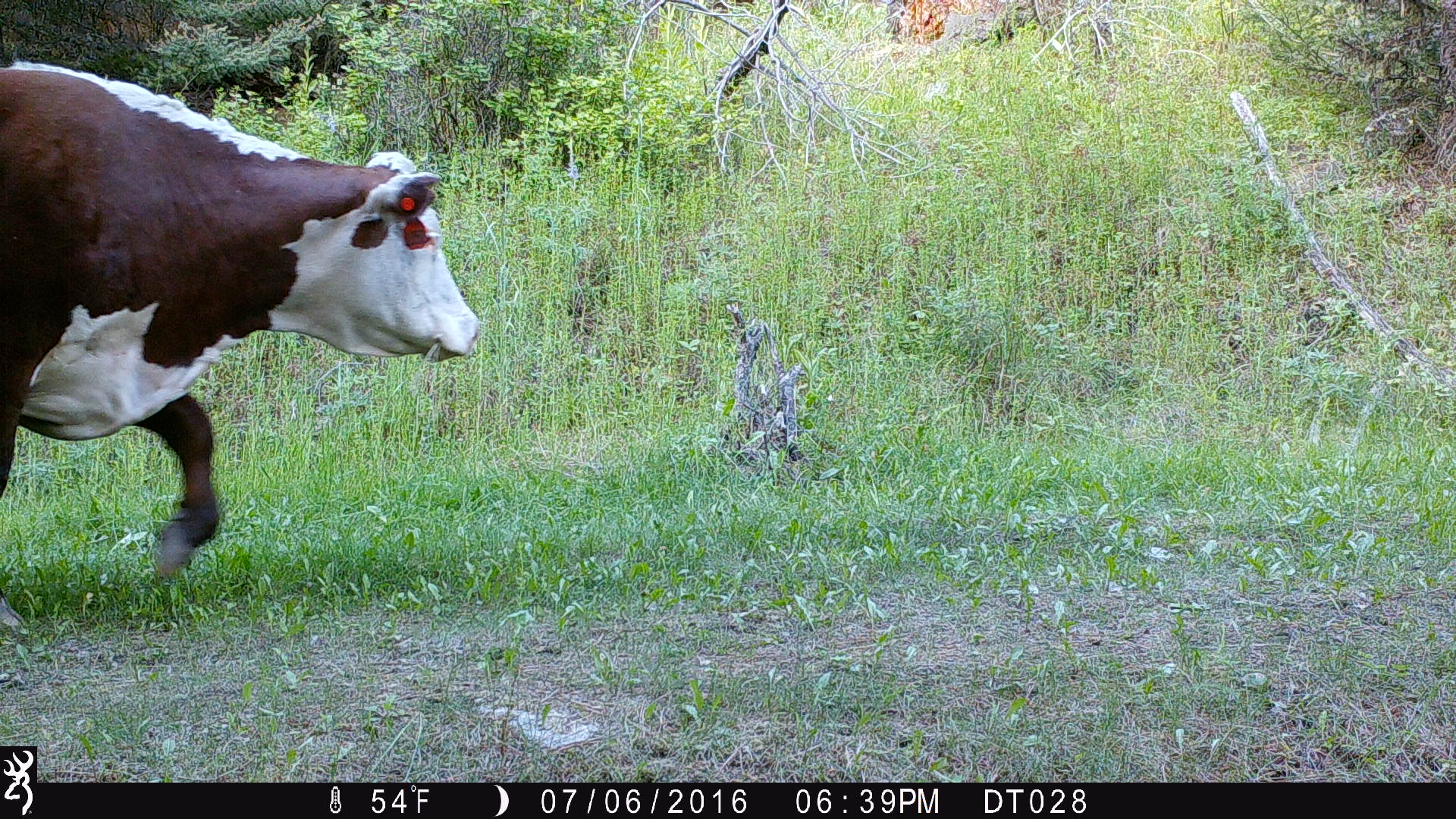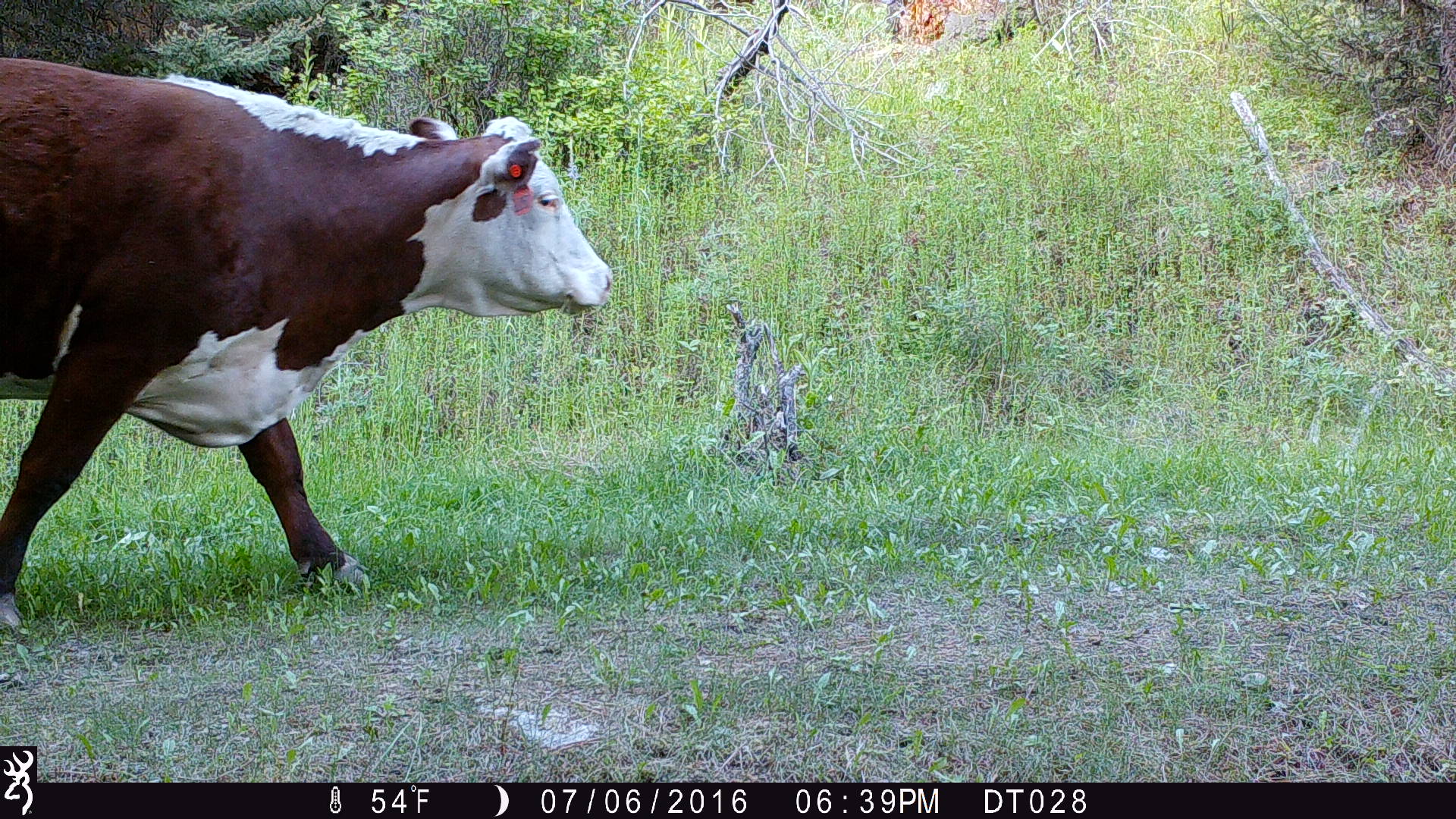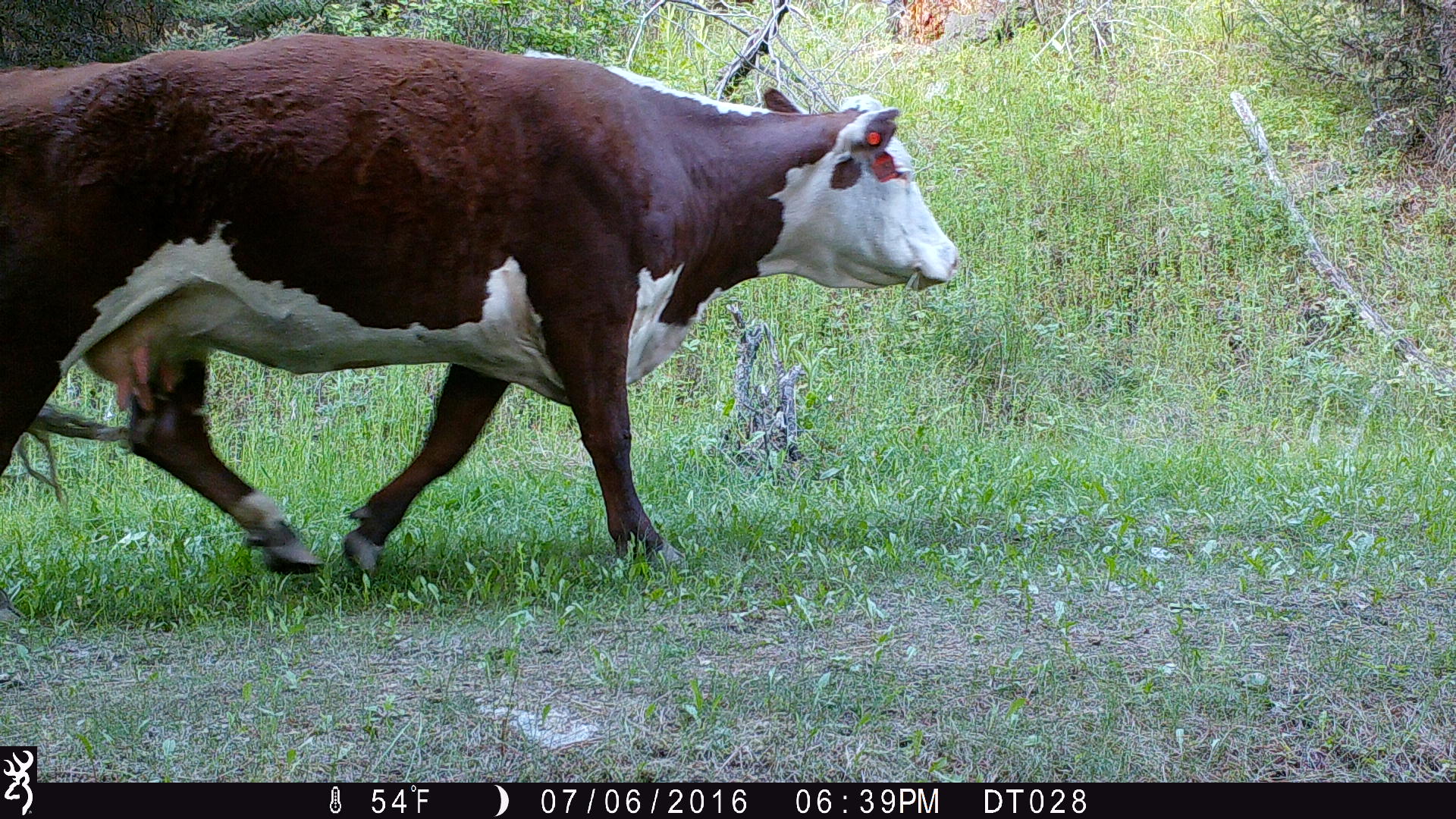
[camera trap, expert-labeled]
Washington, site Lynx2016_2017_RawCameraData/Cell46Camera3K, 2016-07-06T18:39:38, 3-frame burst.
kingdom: Animalia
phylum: Chordata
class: Mammalia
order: Artiodactyla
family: Bovidae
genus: Bos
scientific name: Bos taurus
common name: domestic cattle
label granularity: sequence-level